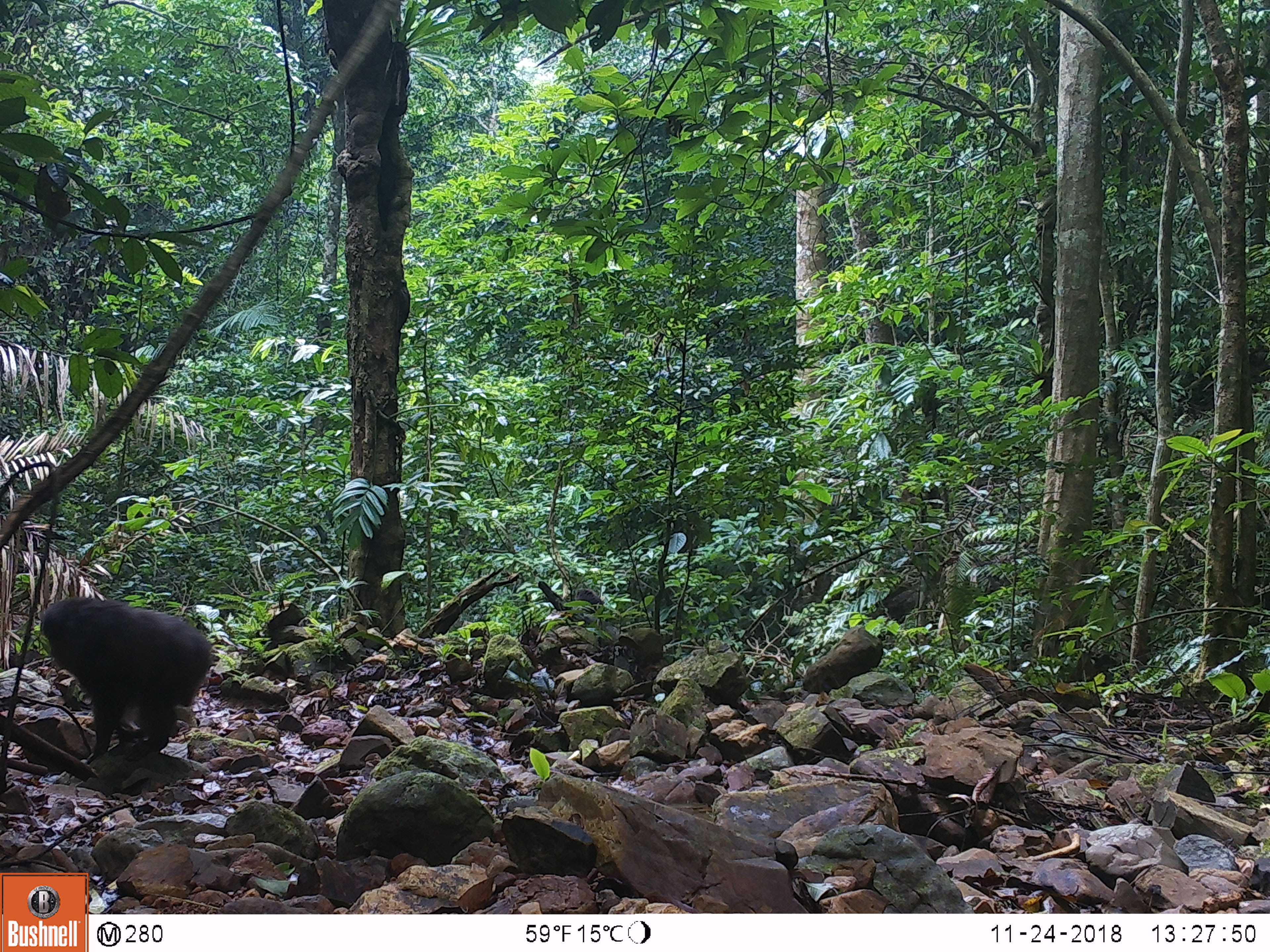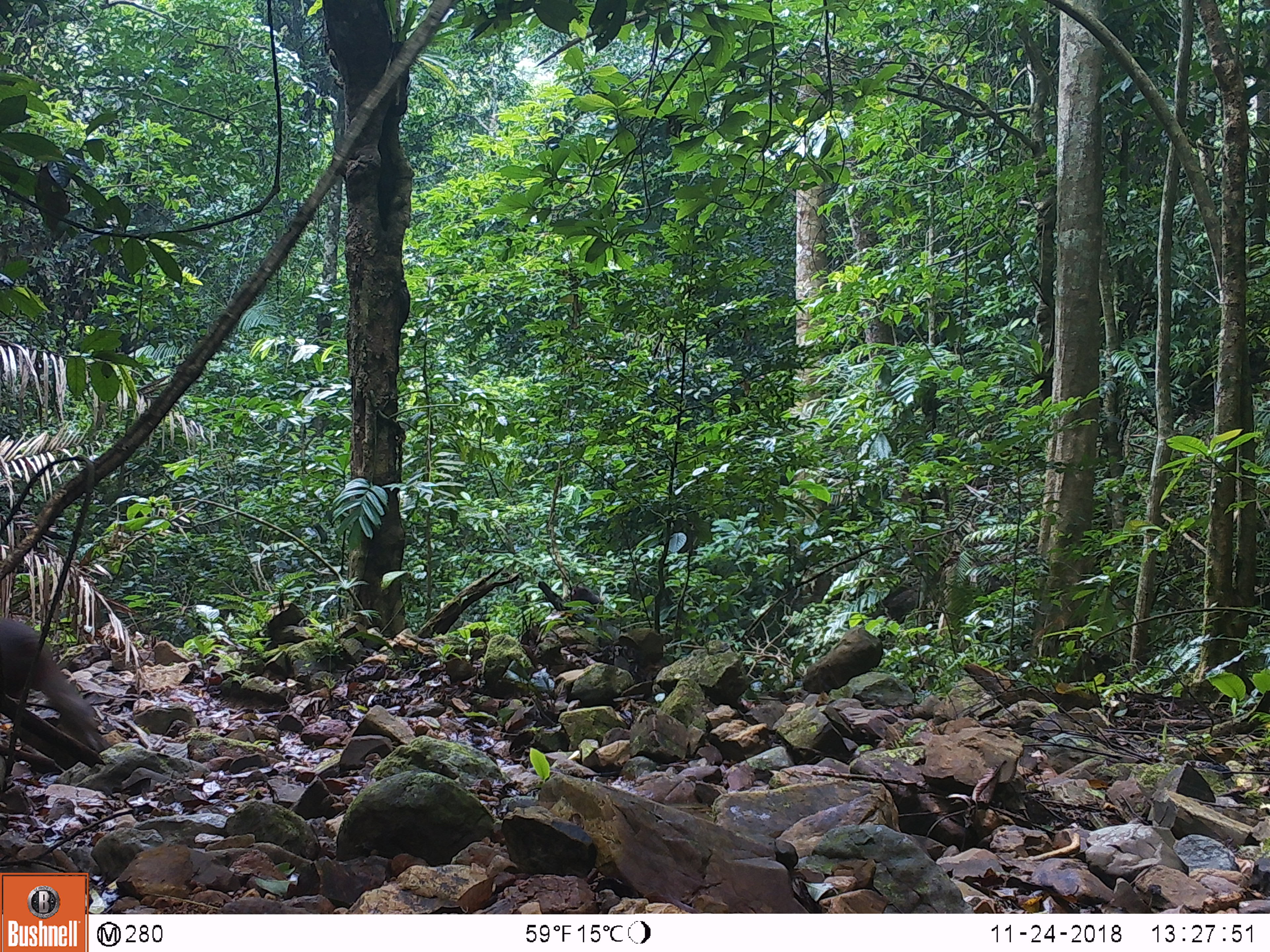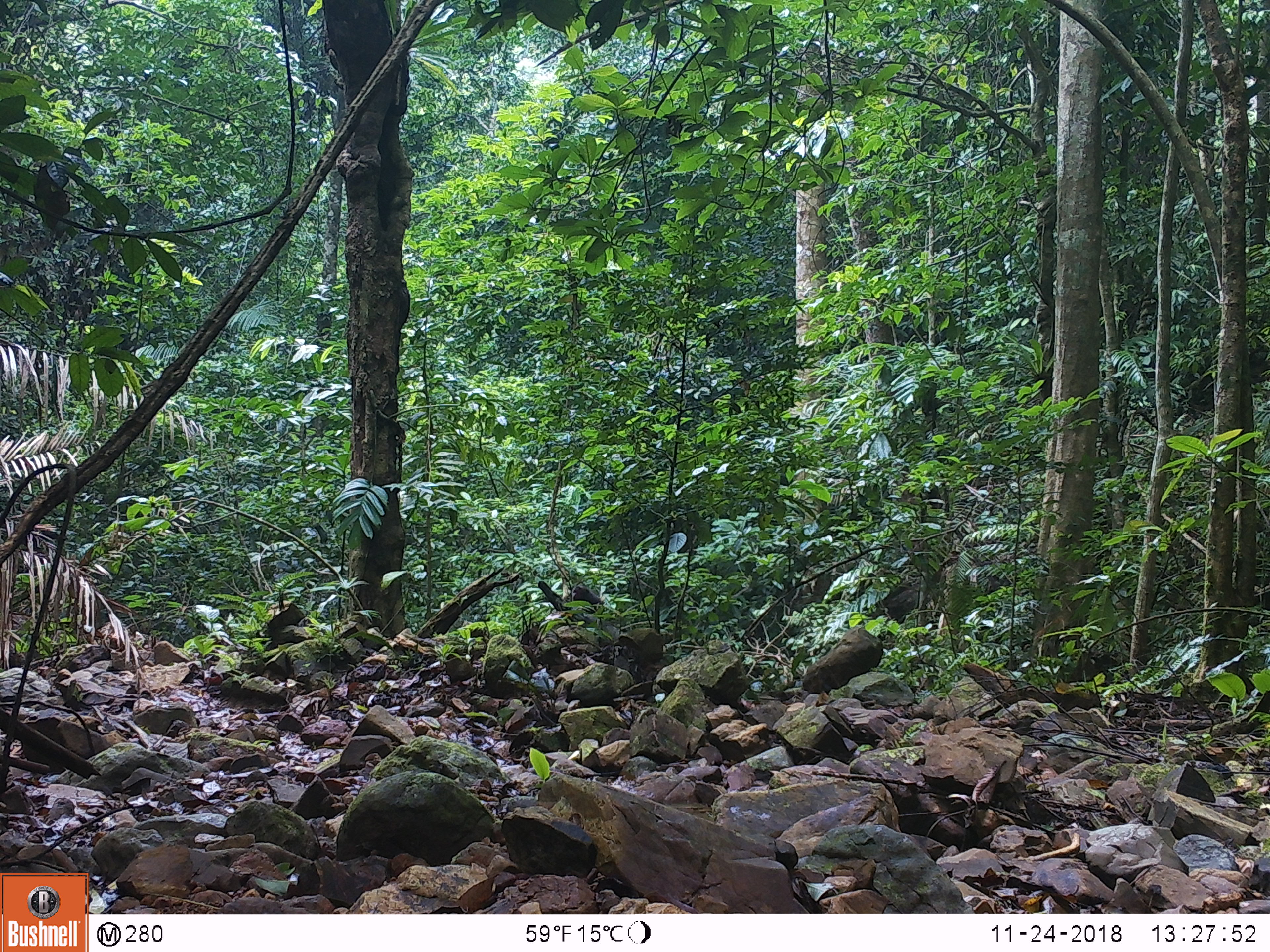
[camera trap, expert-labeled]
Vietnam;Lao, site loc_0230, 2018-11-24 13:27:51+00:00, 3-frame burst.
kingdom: Animalia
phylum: Chordata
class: Mammalia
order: Primates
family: Cercopithecidae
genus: Macaca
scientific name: Macaca arctoides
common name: stump-tailed macaque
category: stump tailed macaque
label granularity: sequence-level